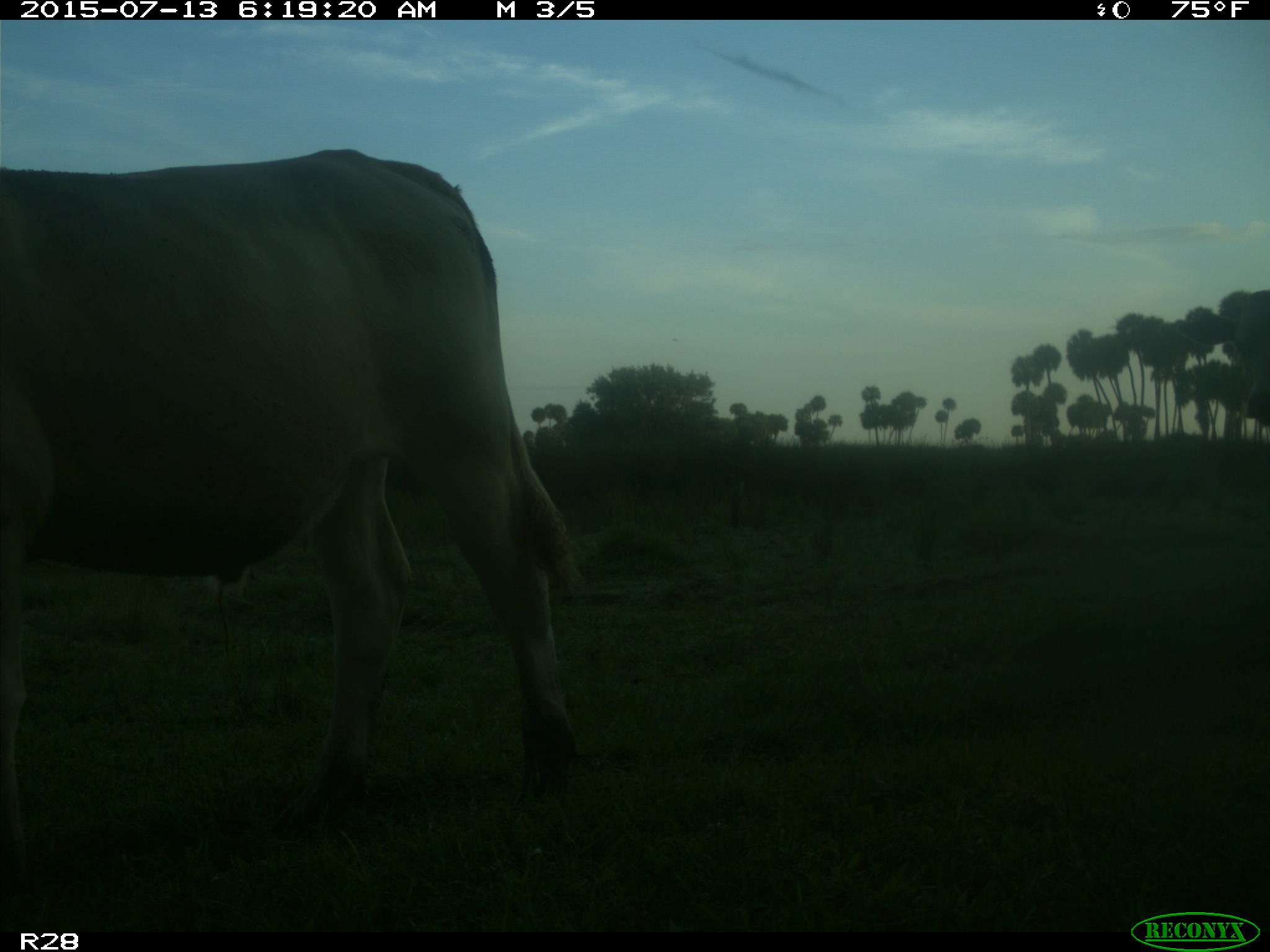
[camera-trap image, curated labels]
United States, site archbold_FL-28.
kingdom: Animalia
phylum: Chordata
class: Mammalia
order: Artiodactyla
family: Bovidae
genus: Bos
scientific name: Bos taurus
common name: domestic cow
Bos taurus (domestic cow).